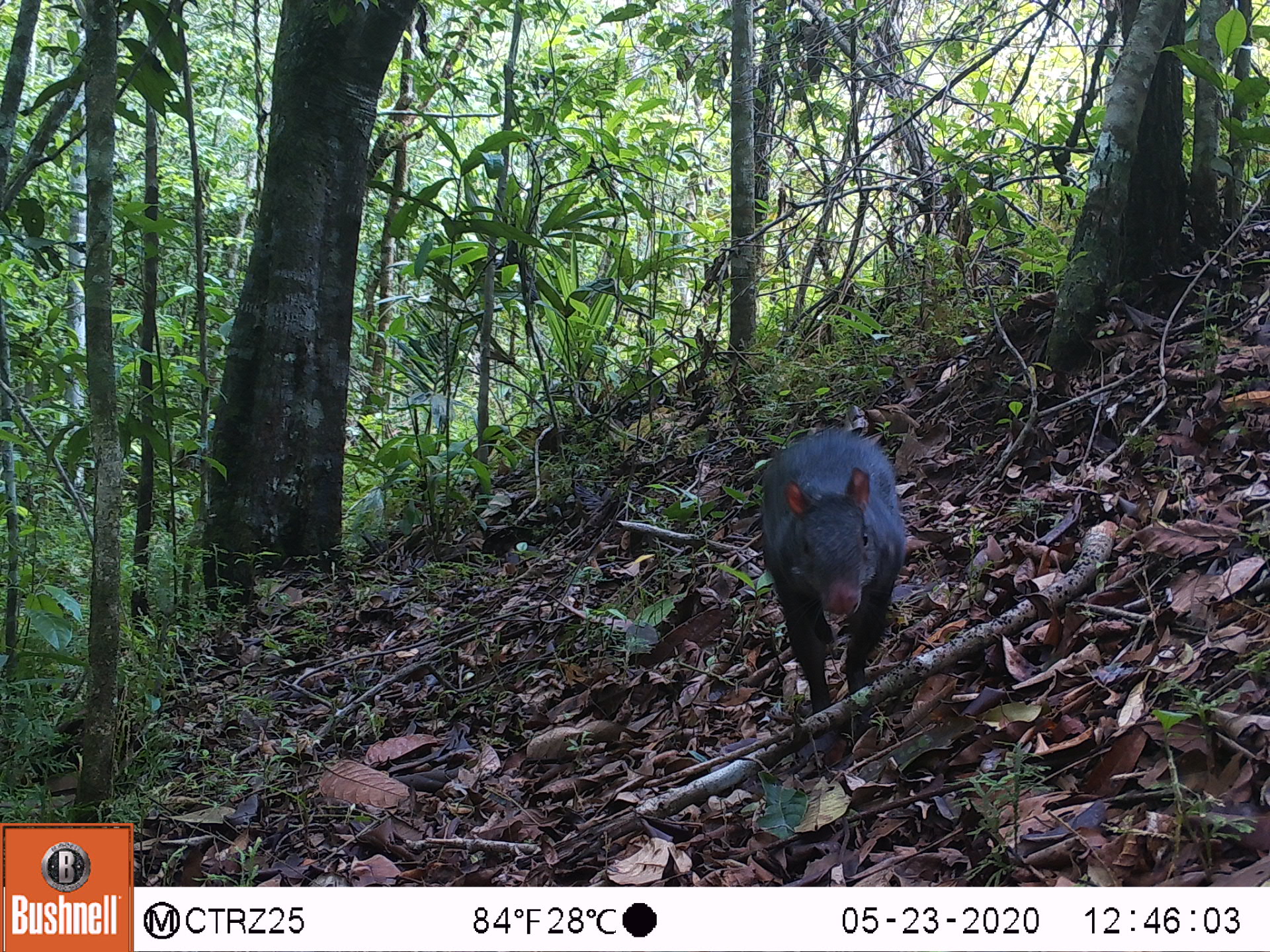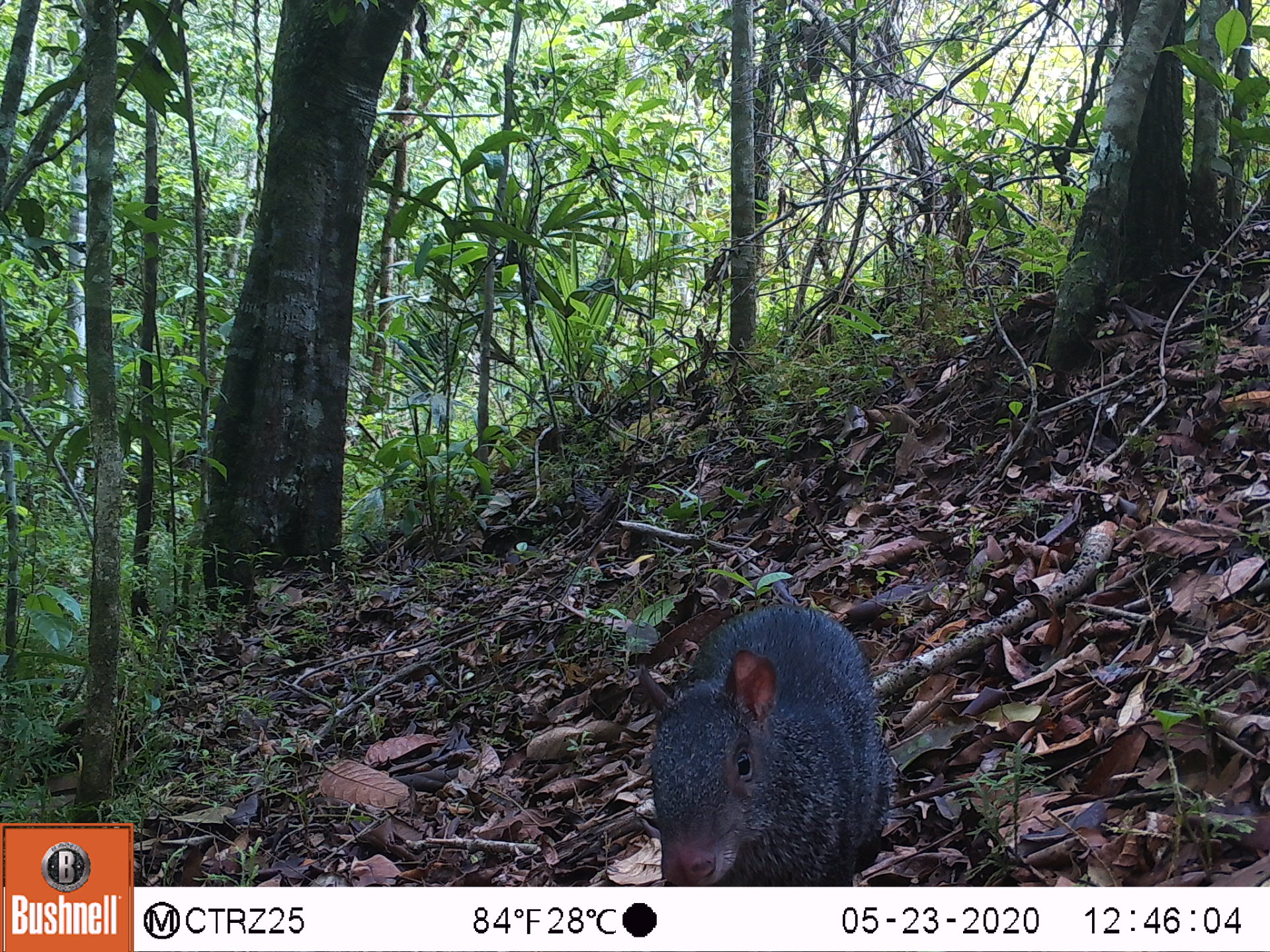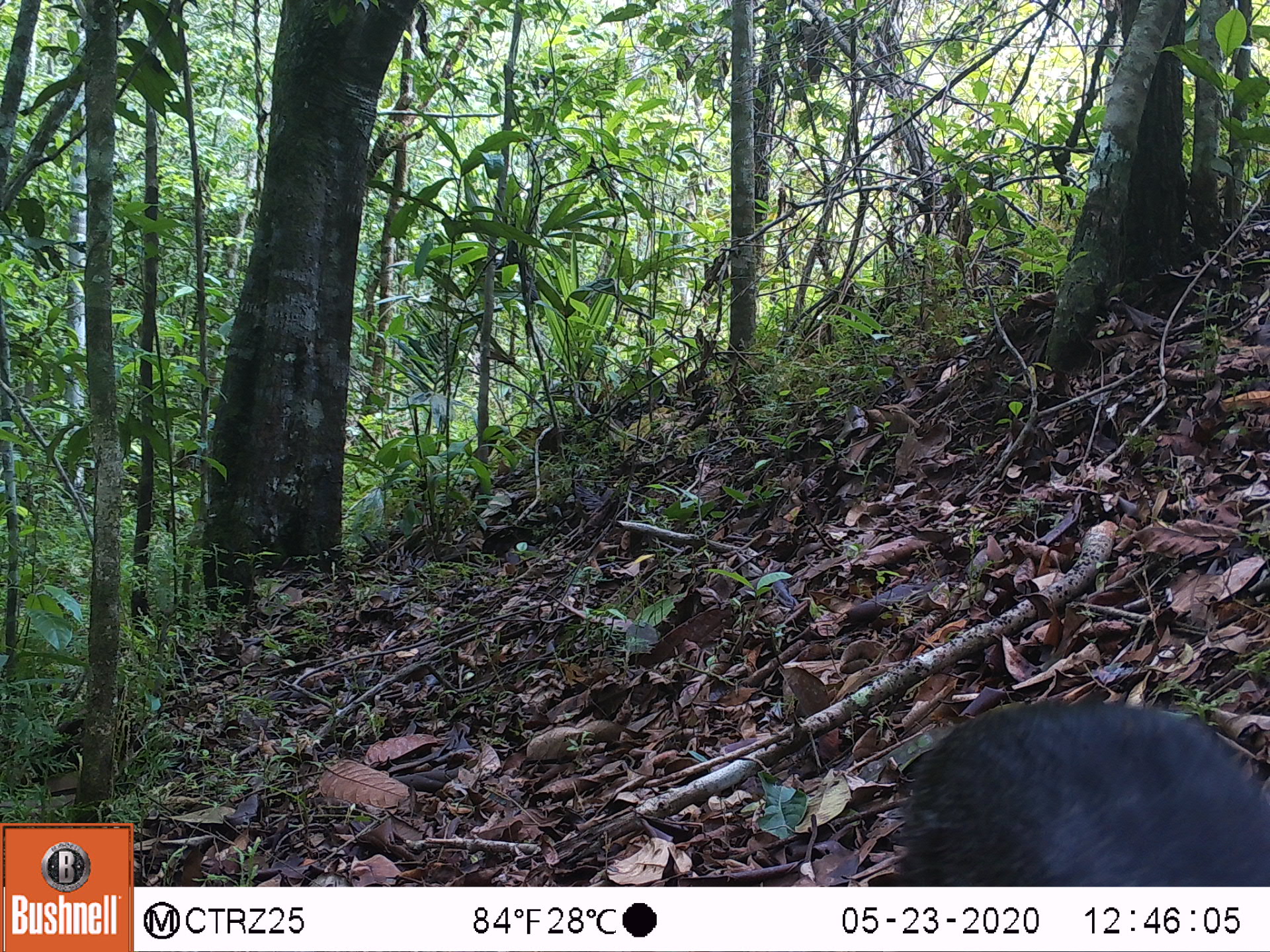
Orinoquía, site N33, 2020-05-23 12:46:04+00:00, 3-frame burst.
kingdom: Animalia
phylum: Chordata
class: Mammalia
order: Rodentia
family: Dasyproctidae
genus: Dasyprocta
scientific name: Dasyprocta fuliginosa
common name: black agouti